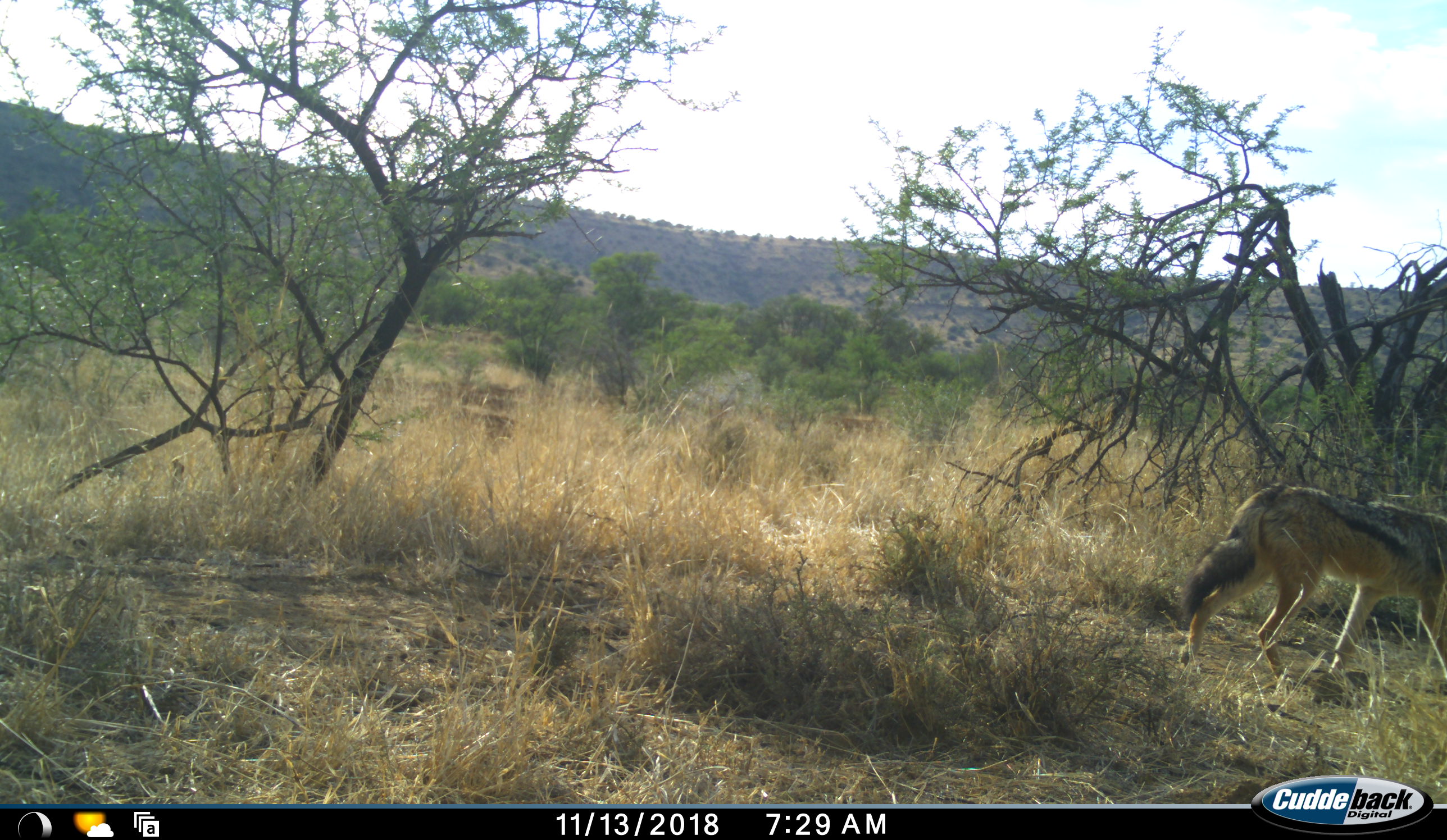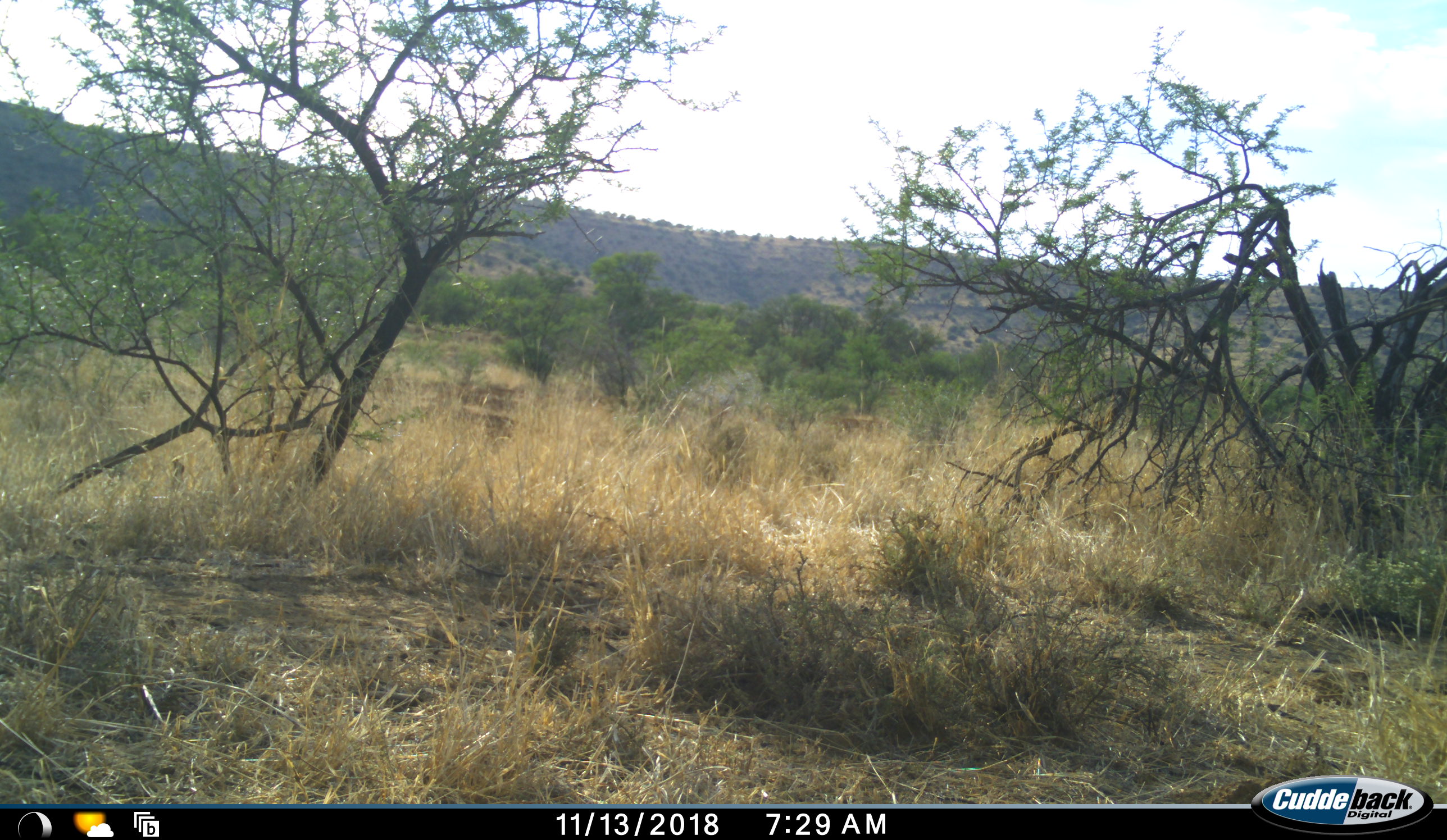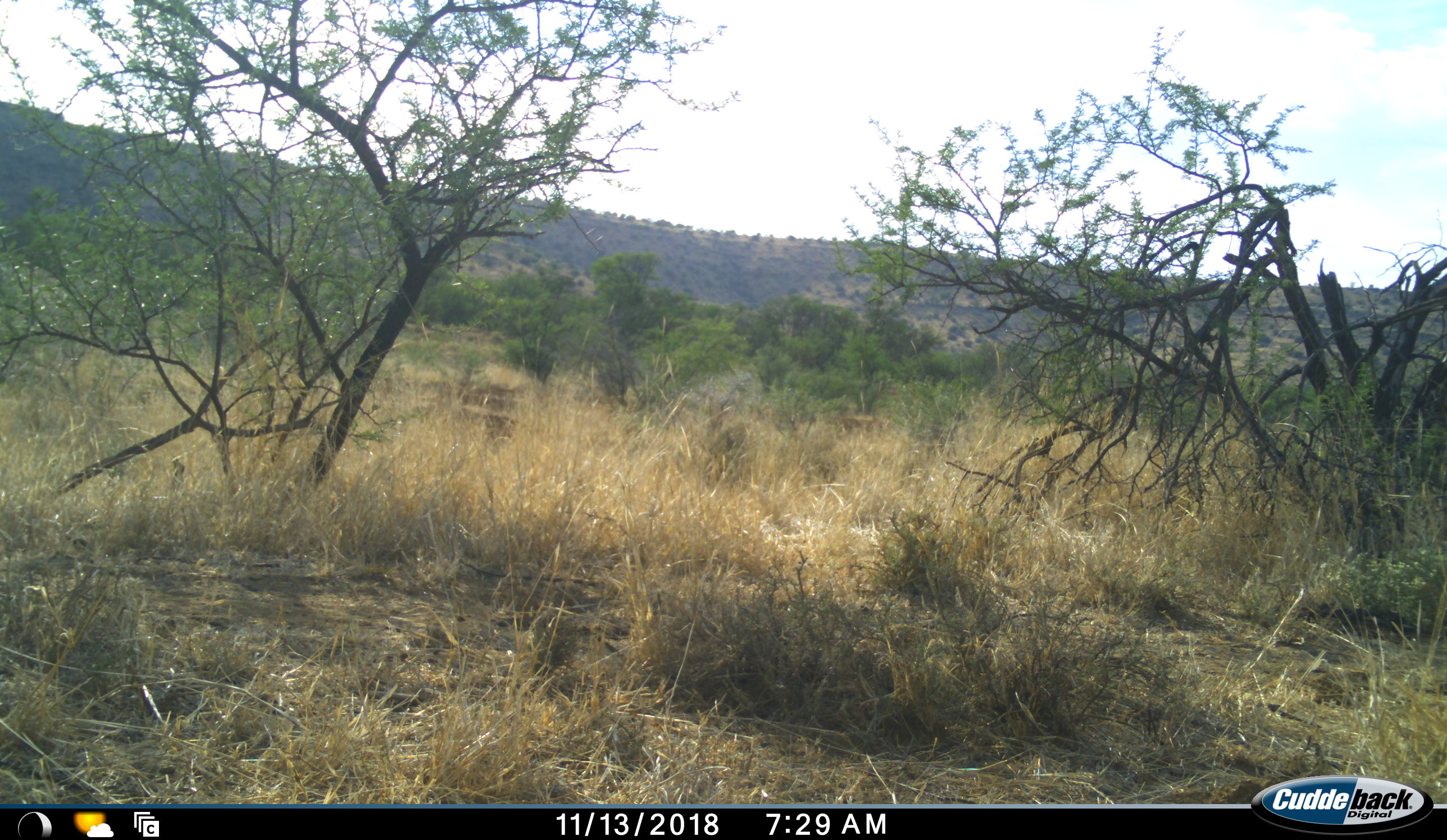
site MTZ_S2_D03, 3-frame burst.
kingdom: Animalia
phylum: Chordata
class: Mammalia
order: Carnivora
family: Canidae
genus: Lupulella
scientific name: Lupulella mesomelas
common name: black-backed jackal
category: jackalblackbacked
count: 1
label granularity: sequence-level